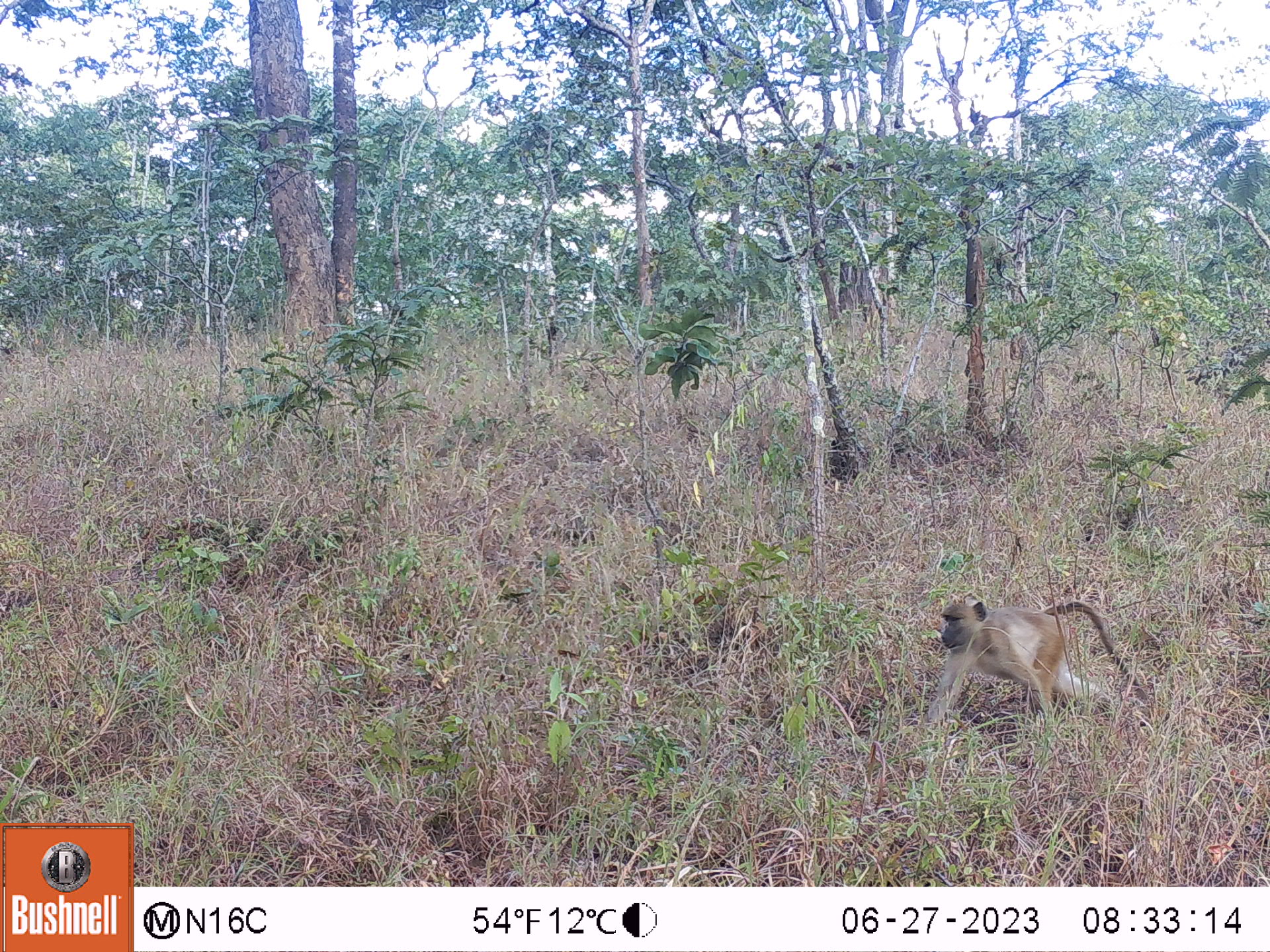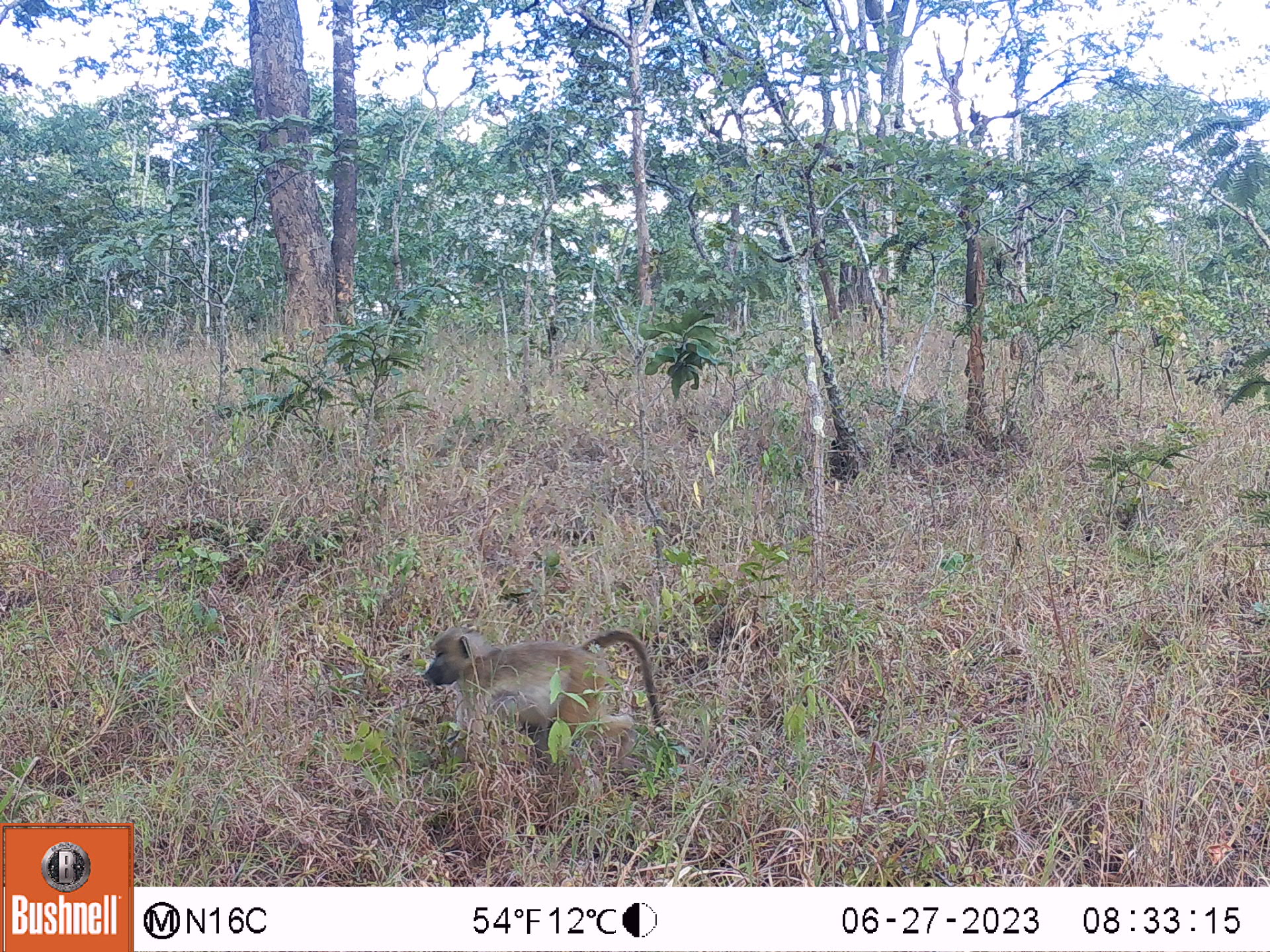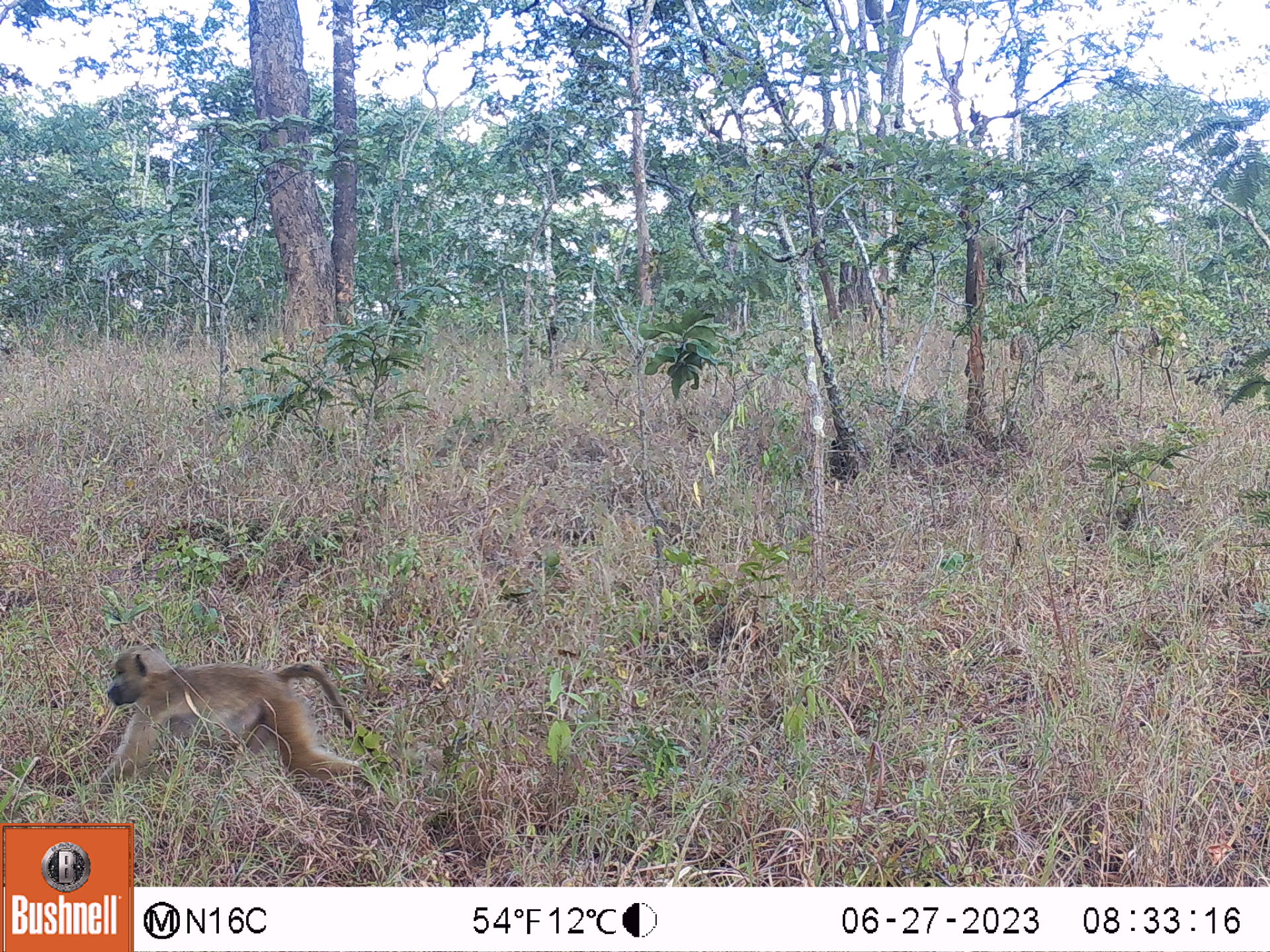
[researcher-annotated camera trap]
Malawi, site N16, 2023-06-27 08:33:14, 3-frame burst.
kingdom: Animalia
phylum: Chordata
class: Mammalia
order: Primates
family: Cercopithecidae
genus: Papio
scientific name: Papio cynocephalus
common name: yellow baboon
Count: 1.